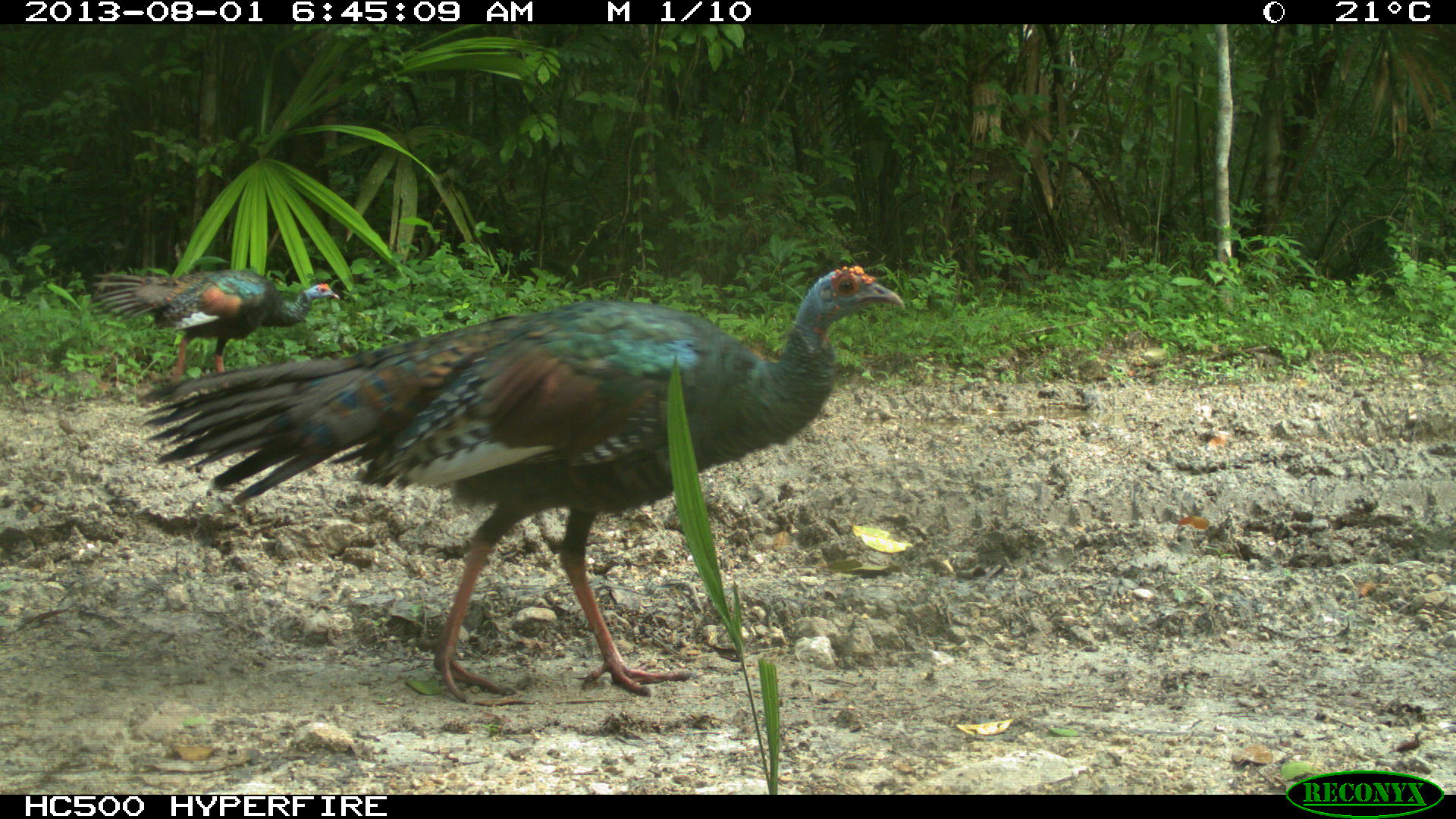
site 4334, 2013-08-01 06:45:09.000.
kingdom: Animalia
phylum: Chordata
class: Aves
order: Galliformes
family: Phasianidae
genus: Meleagris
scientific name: Meleagris ocellata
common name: ocellated turkey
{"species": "Meleagris ocellata (ocellated turkey)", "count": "2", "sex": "female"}